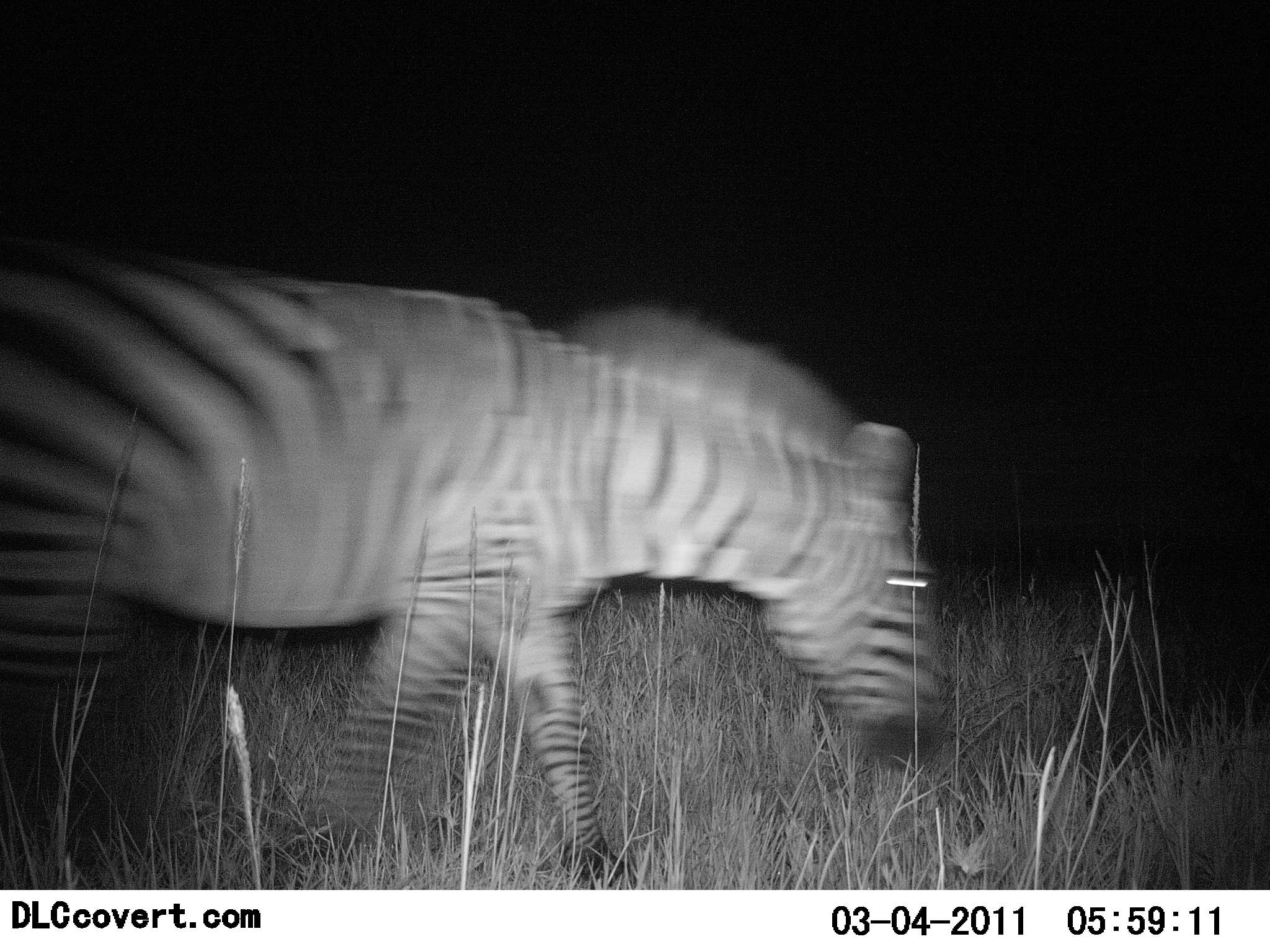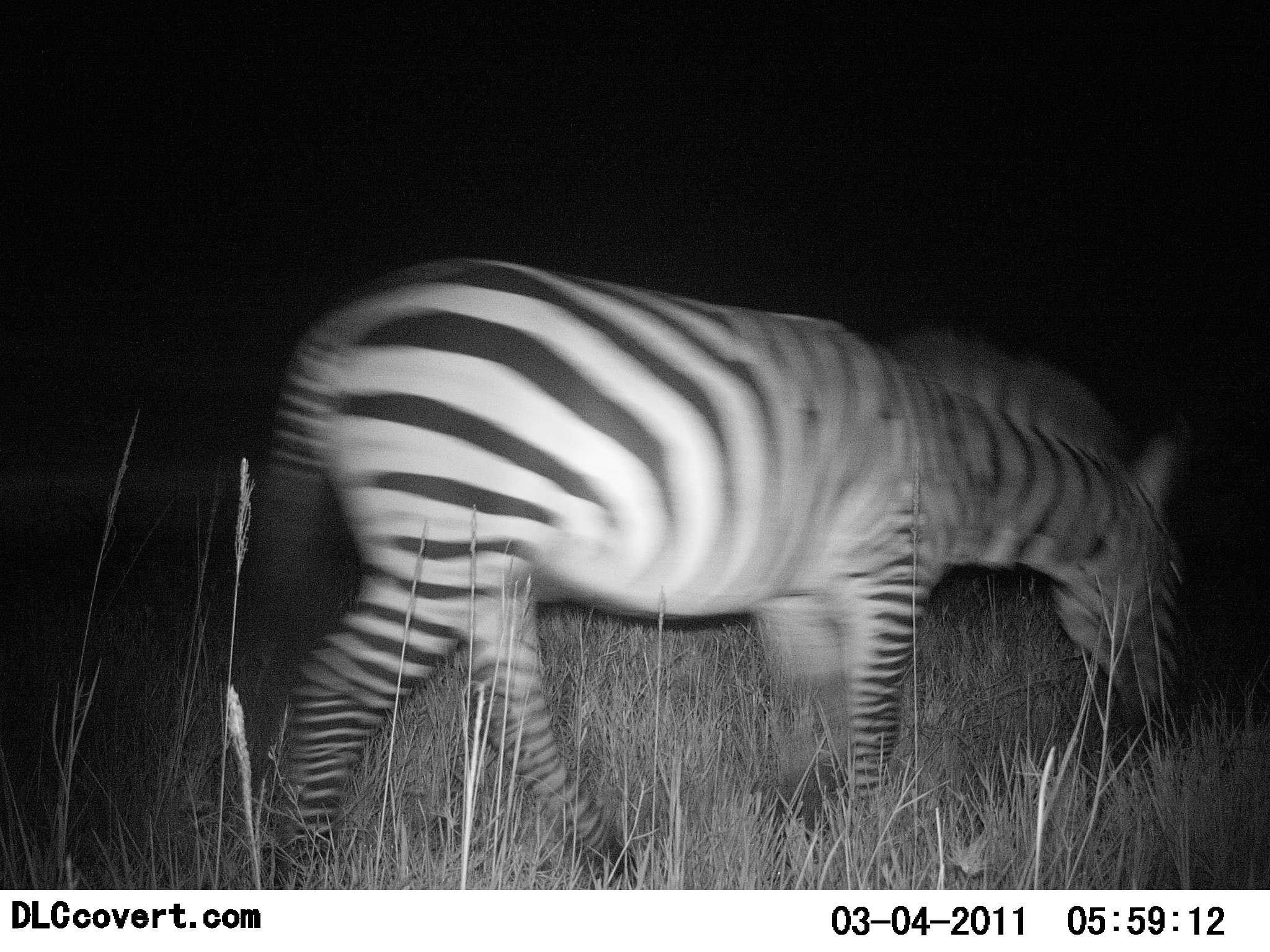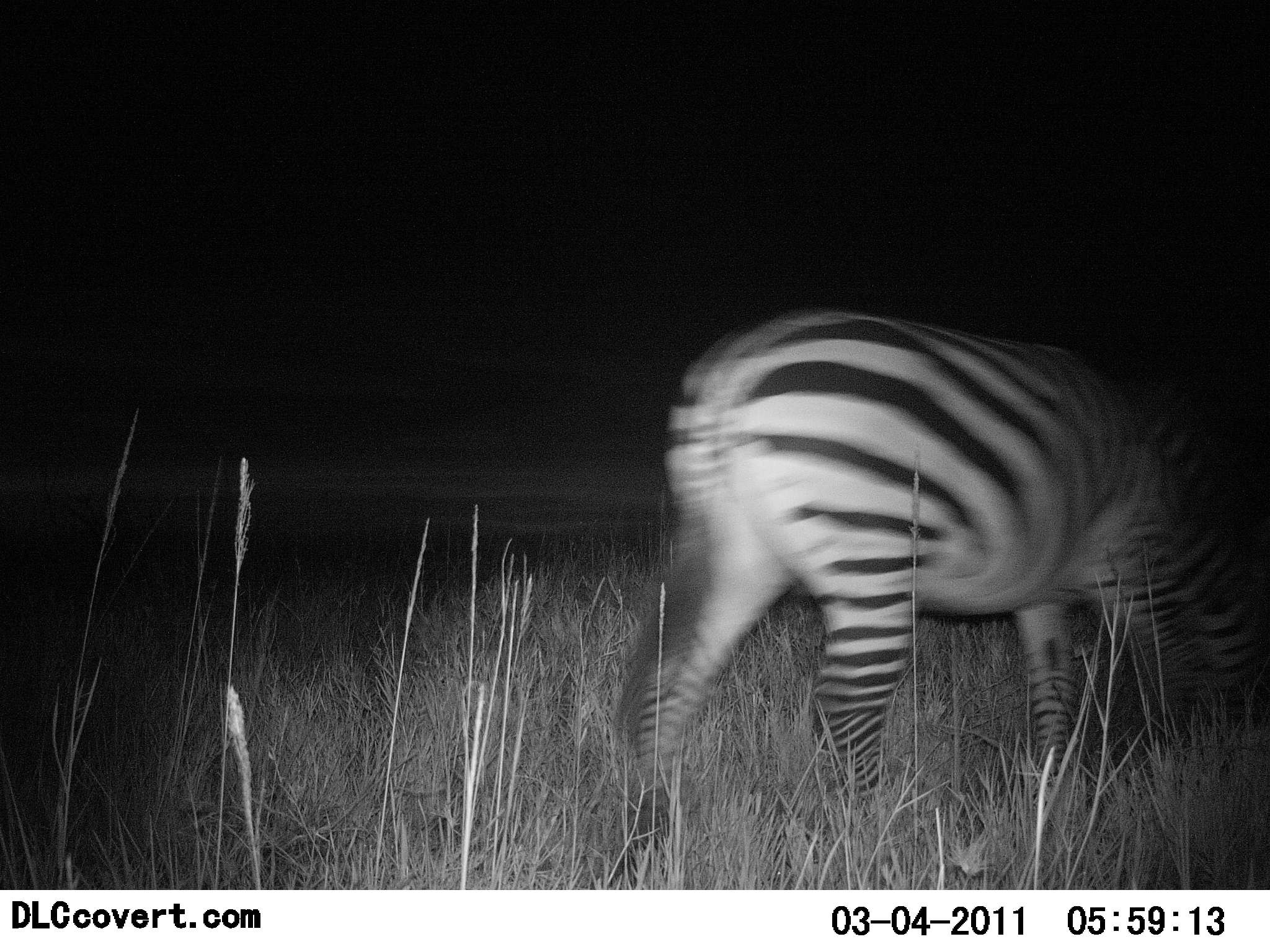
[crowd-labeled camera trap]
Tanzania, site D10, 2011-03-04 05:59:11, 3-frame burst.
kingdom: Animalia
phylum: Chordata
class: Mammalia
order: Perissodactyla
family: Equidae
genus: Equus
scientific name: Equus quagga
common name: plains zebra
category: zebra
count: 1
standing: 8%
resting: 0%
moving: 77%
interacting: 0%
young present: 0%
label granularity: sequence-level